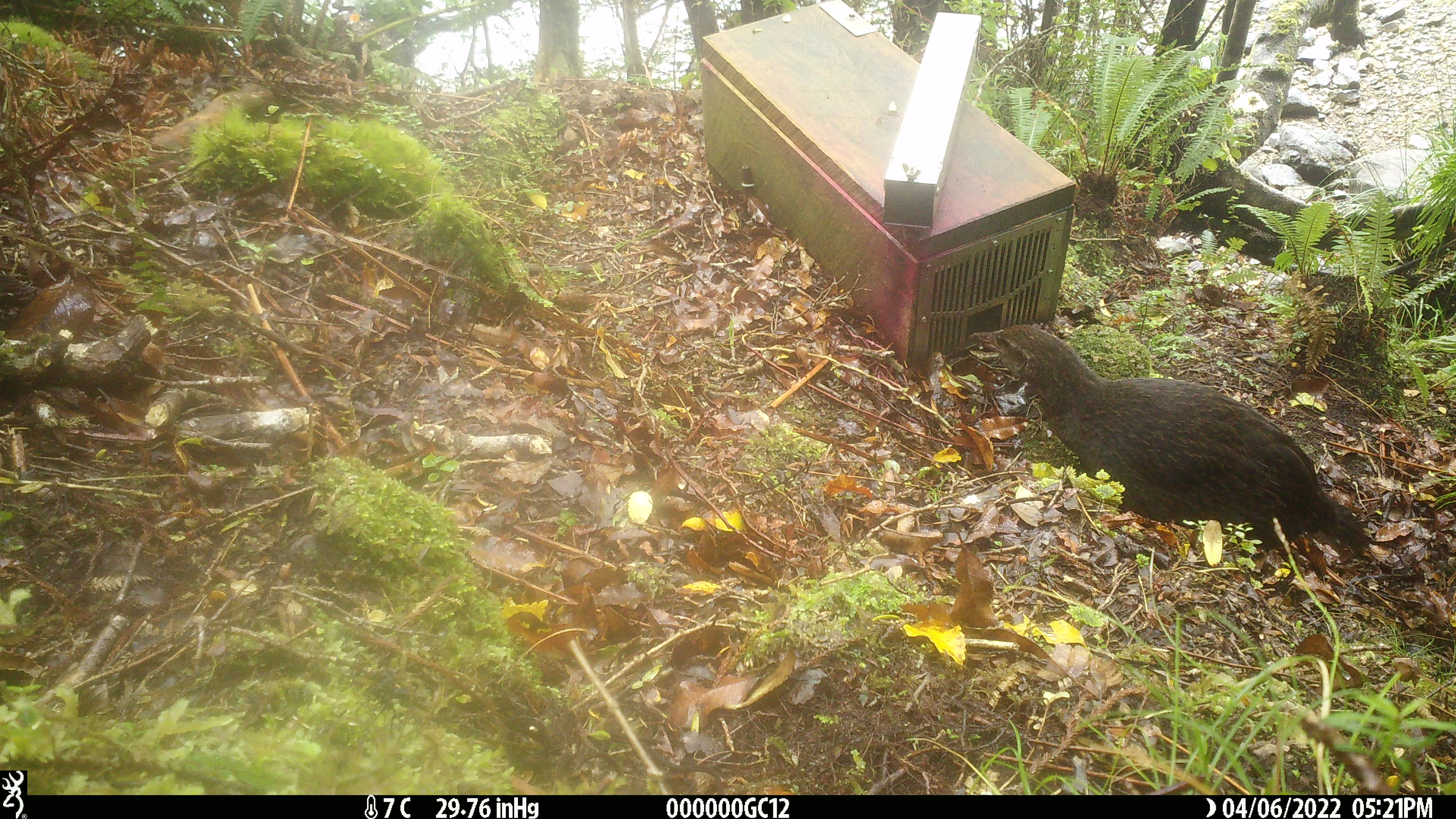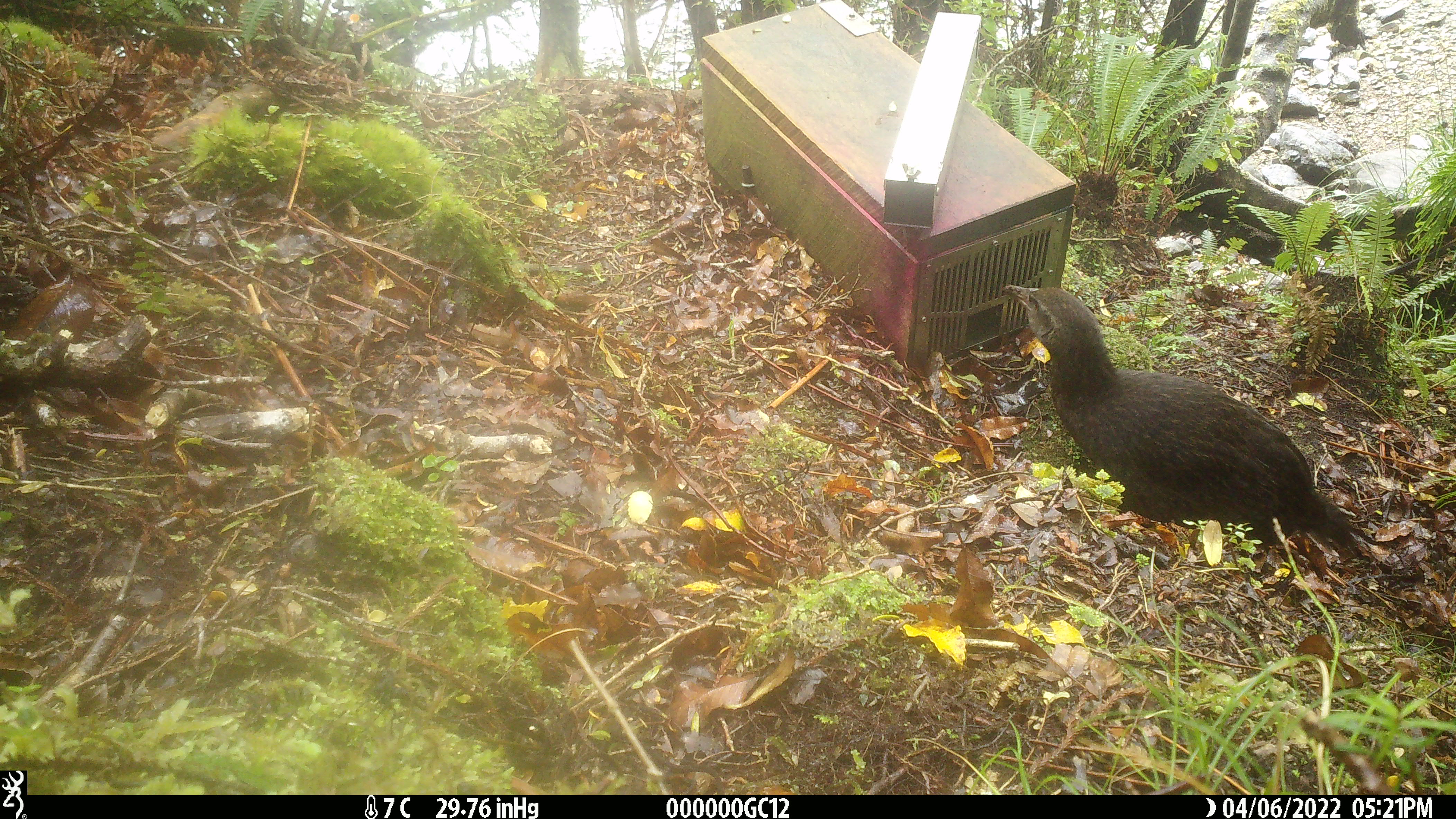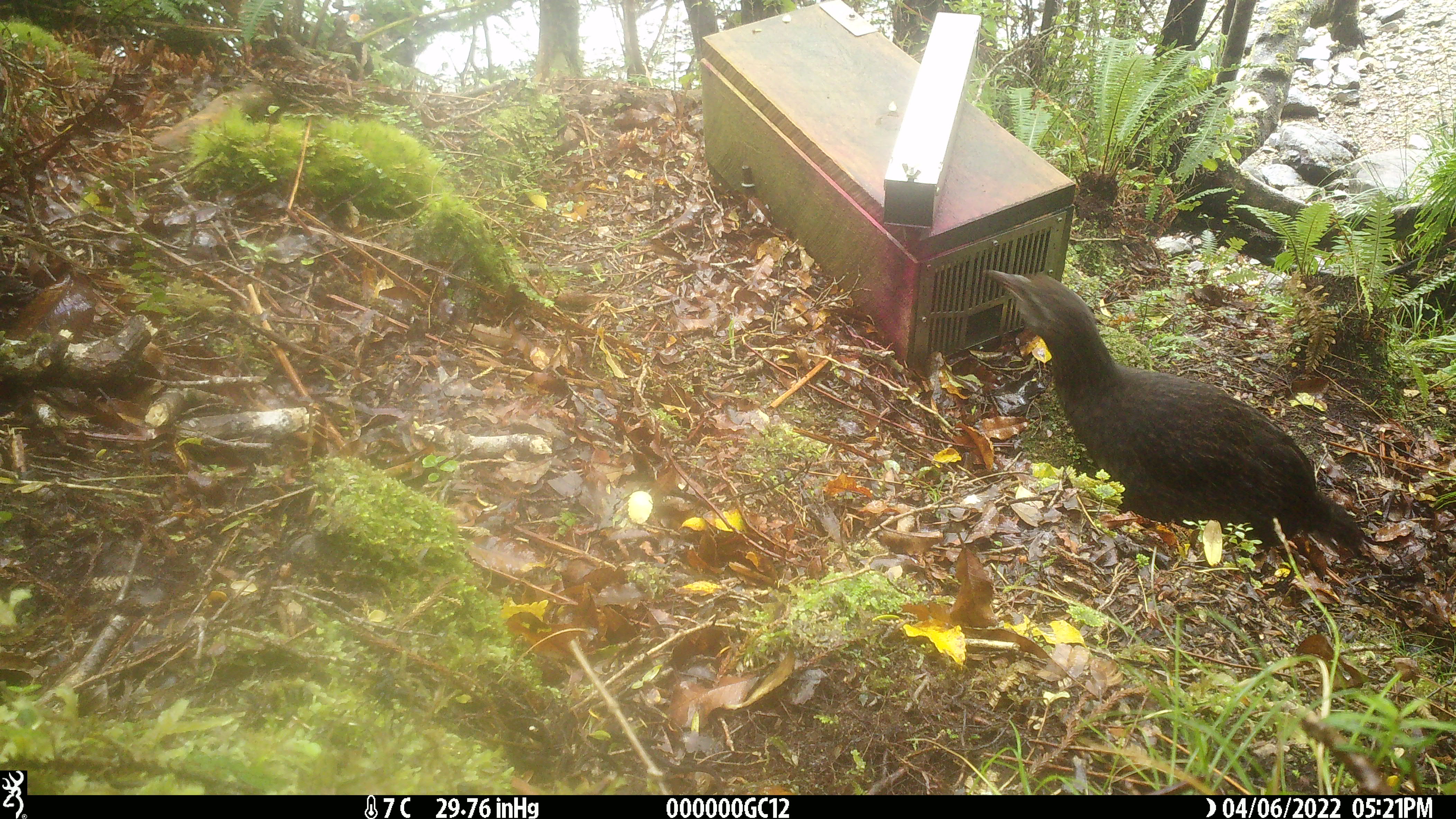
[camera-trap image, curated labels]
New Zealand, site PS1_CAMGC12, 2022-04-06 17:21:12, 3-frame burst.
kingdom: Animalia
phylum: Chordata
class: Aves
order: Gruiformes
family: Rallidae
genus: Gallirallus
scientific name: Gallirallus australis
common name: weka